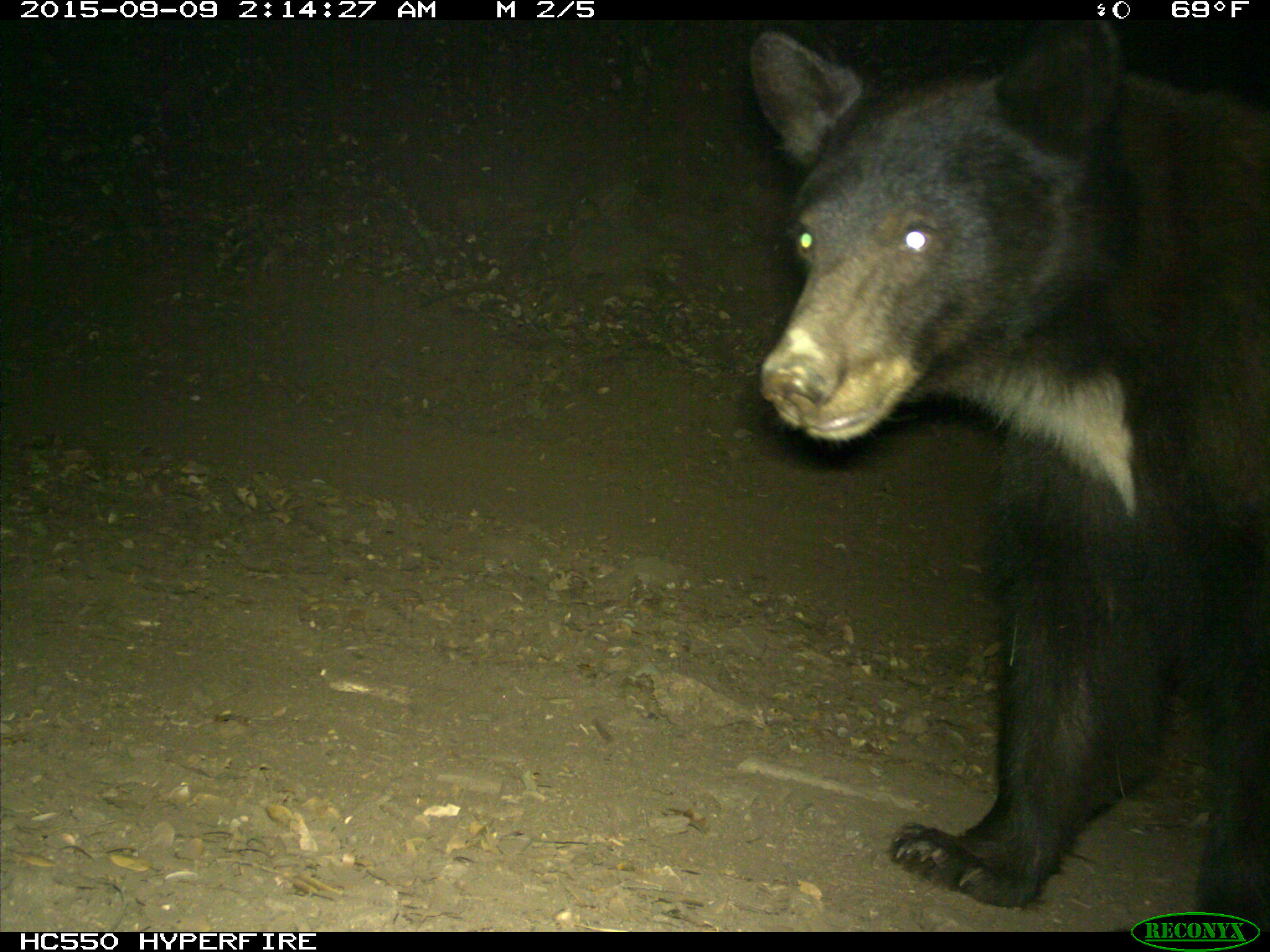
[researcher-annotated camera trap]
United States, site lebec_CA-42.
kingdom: Animalia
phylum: Chordata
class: Mammalia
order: Carnivora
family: Ursidae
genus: Ursus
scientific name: Ursus americanus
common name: american black bear